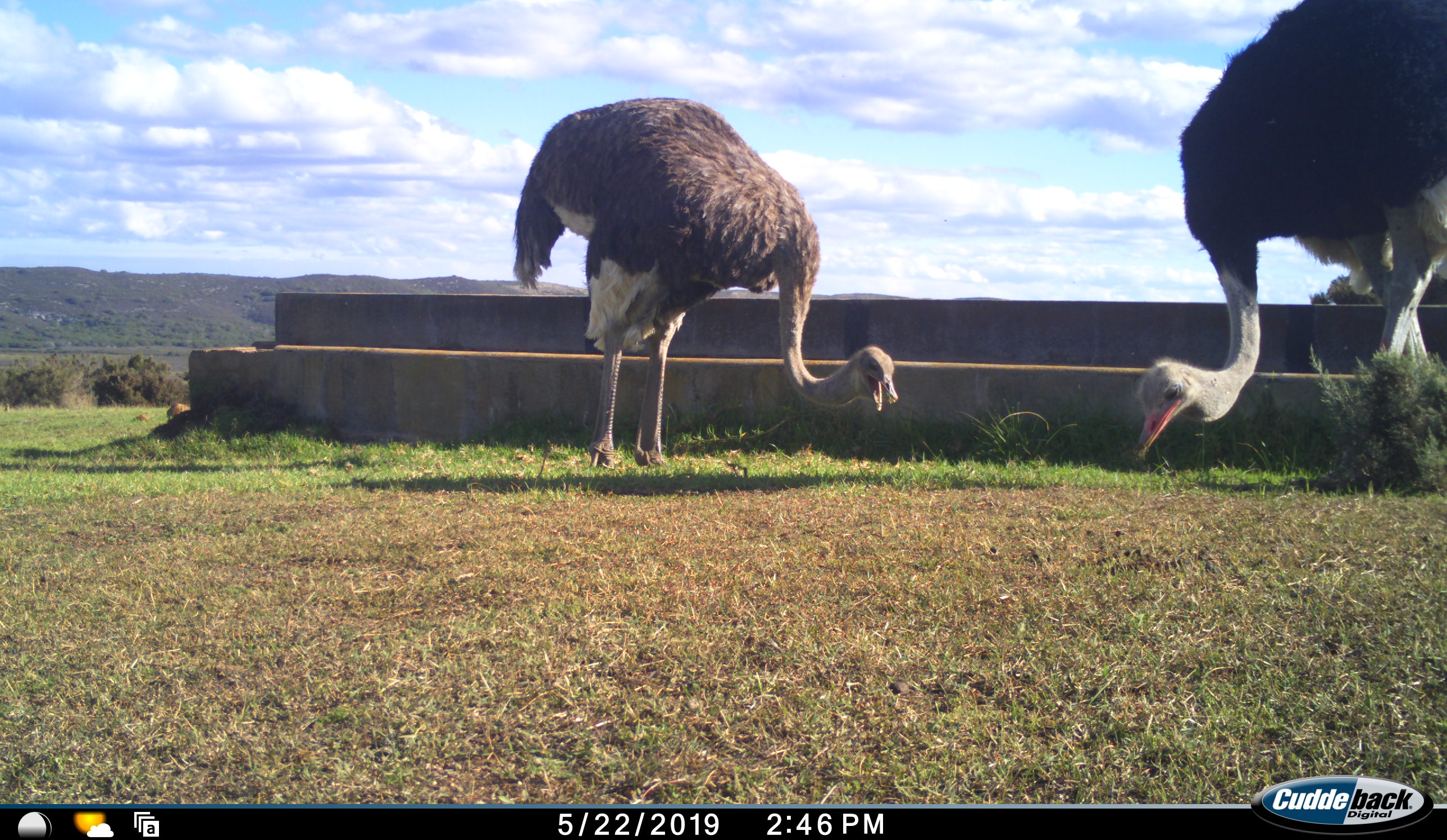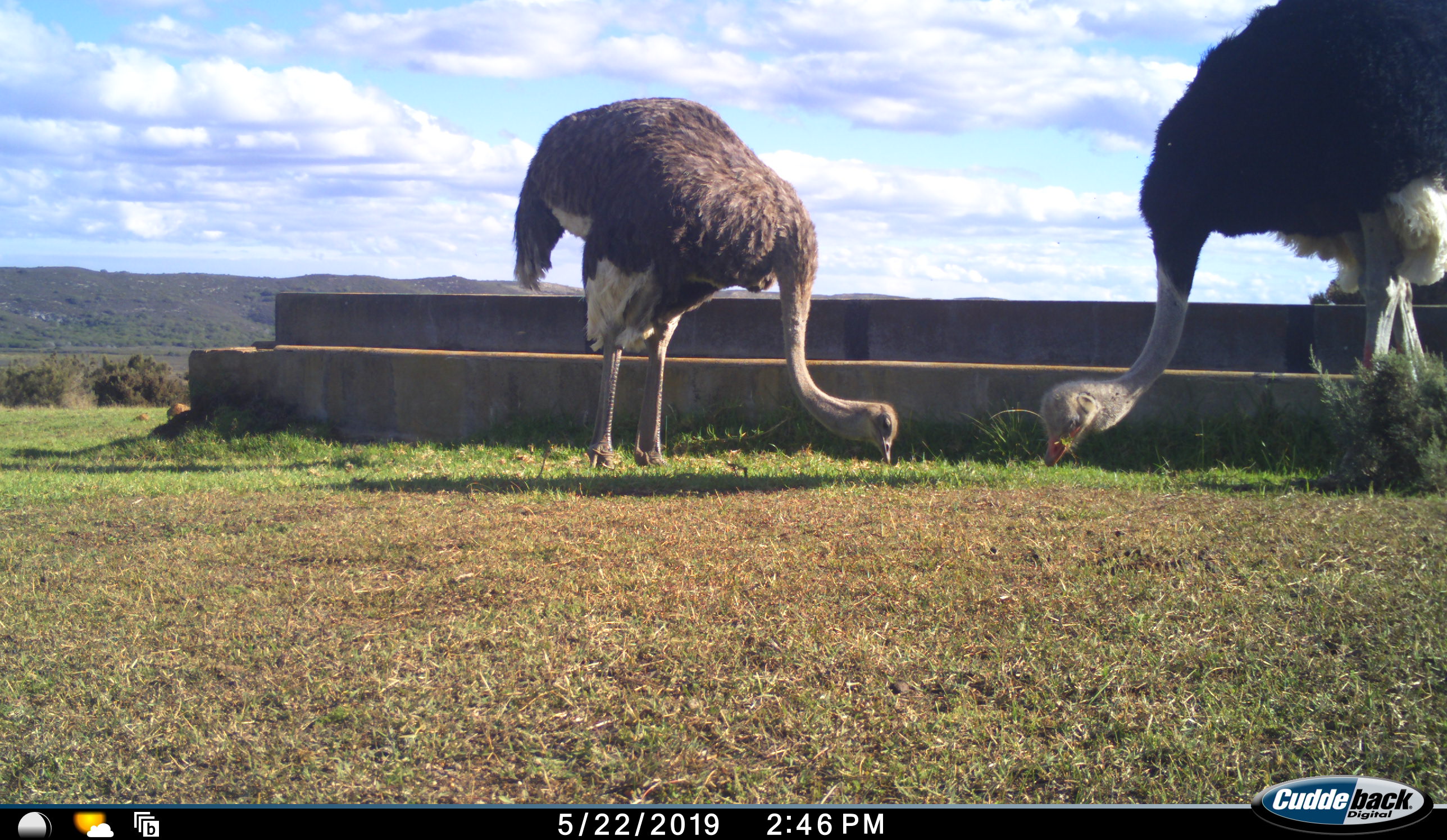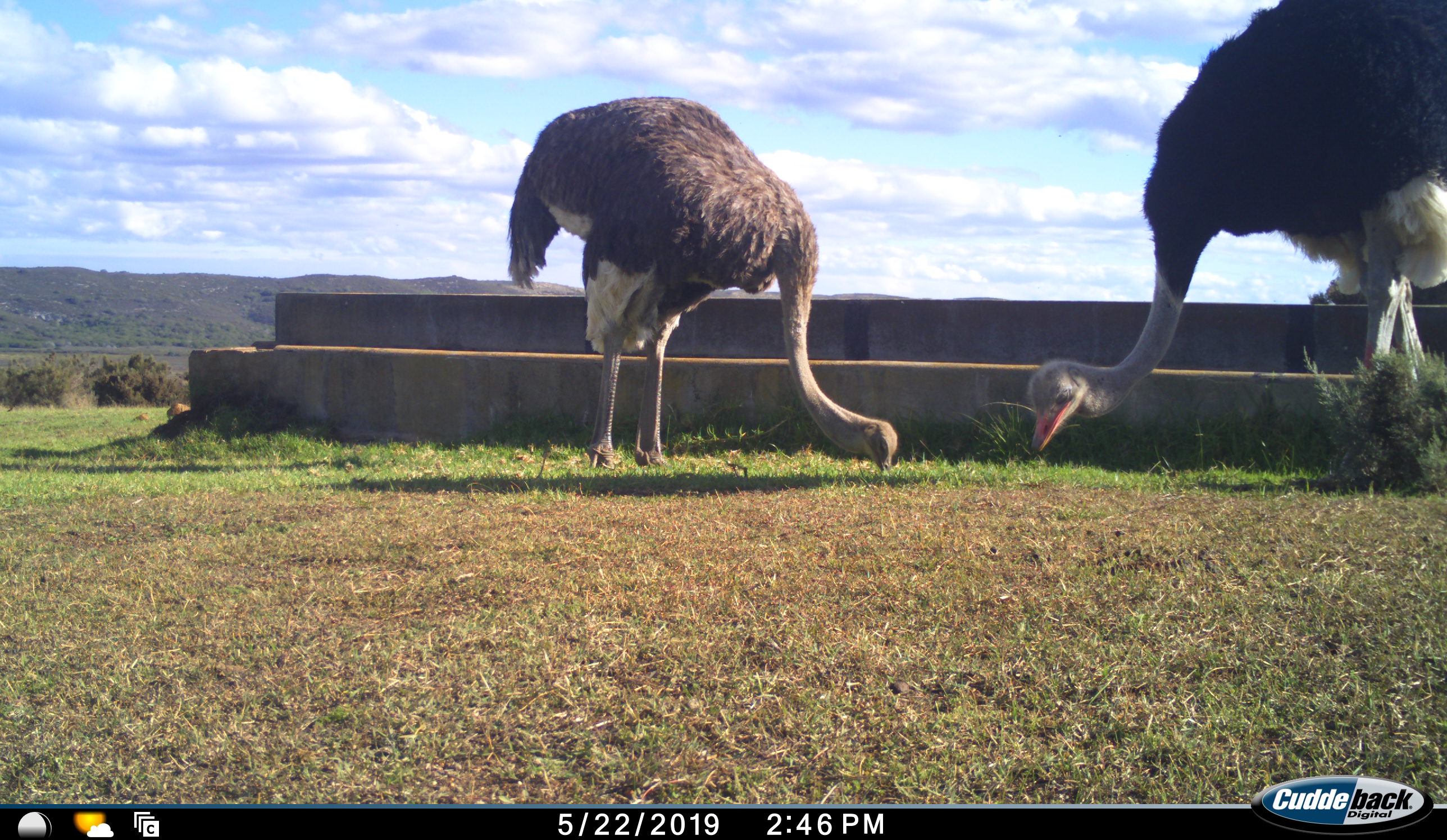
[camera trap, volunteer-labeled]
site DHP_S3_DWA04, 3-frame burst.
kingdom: Animalia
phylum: Chordata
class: Aves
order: Struthioniformes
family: Struthionidae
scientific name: Struthionidae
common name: ostrich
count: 2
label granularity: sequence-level